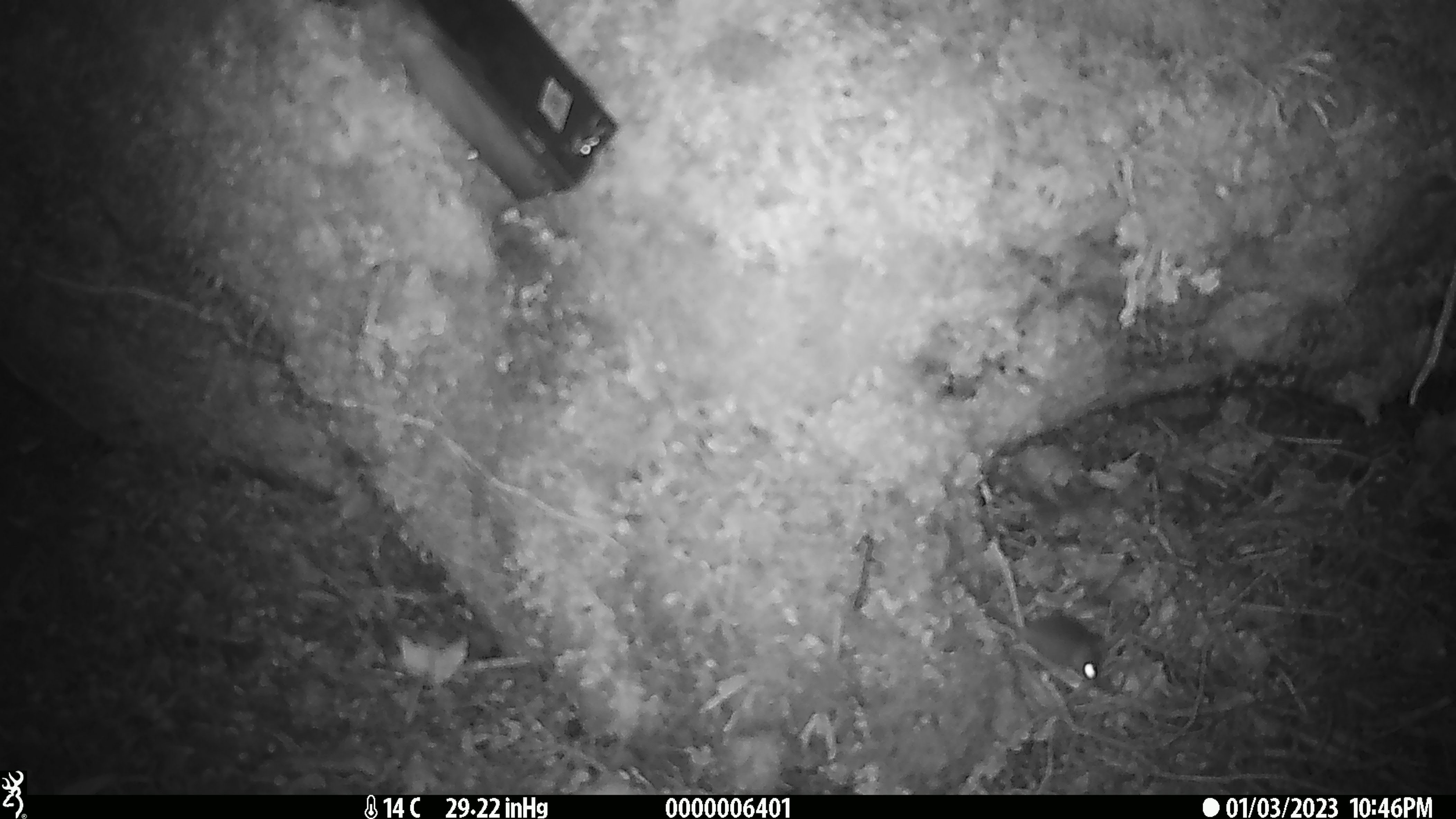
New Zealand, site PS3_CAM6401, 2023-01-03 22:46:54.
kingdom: Animalia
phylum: Chordata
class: Mammalia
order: Rodentia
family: Muridae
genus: Mus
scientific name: Mus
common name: mouse